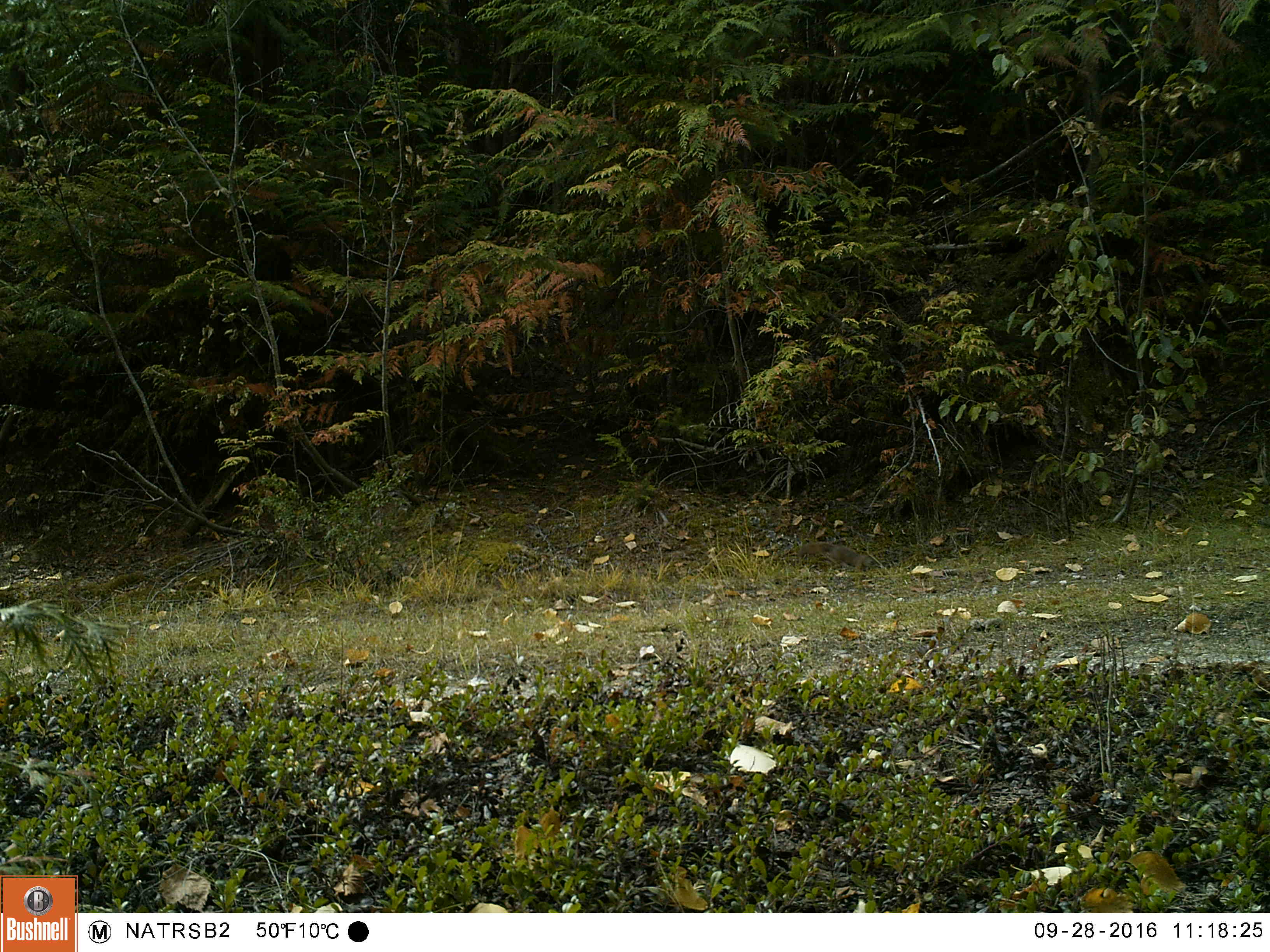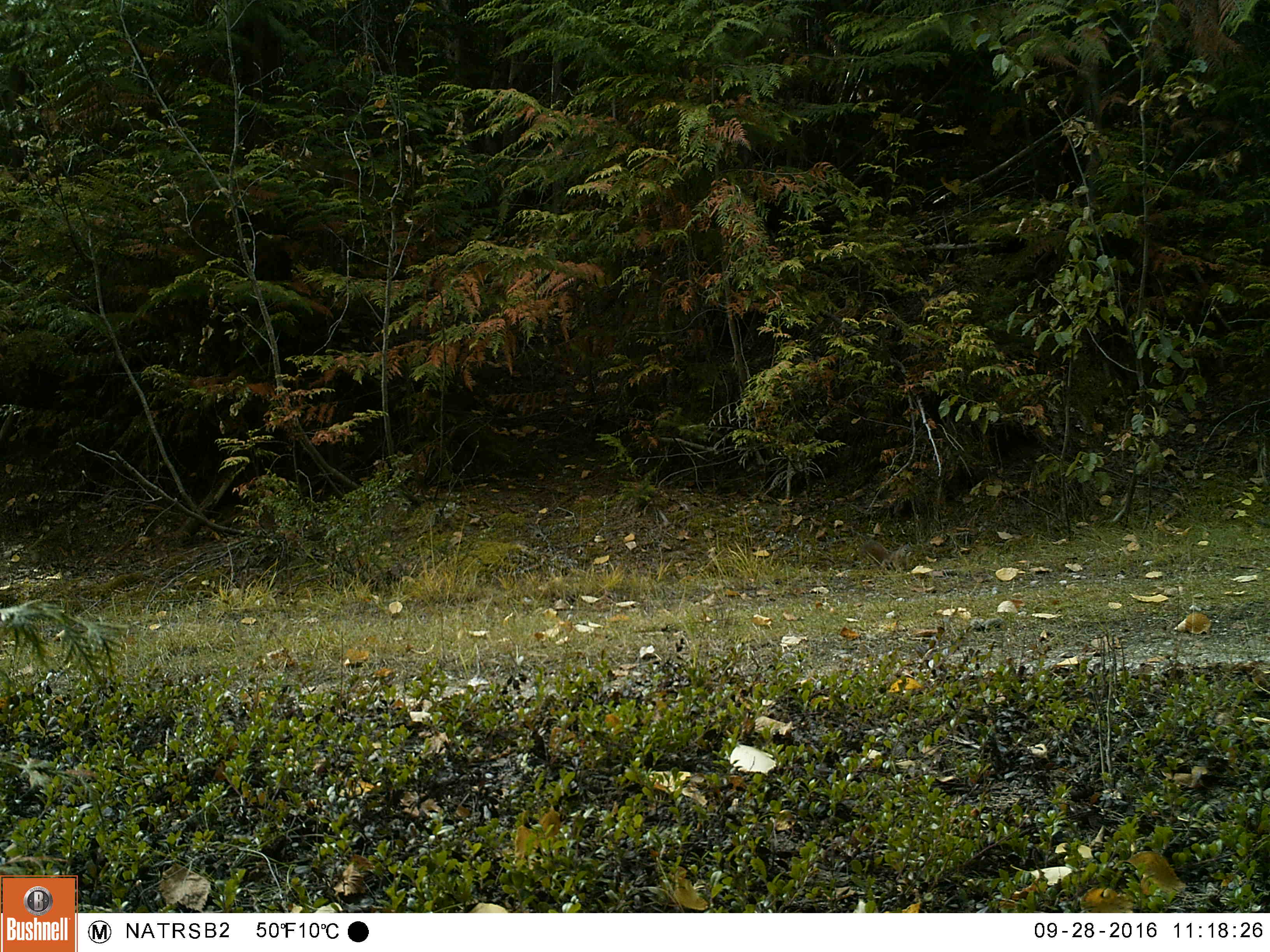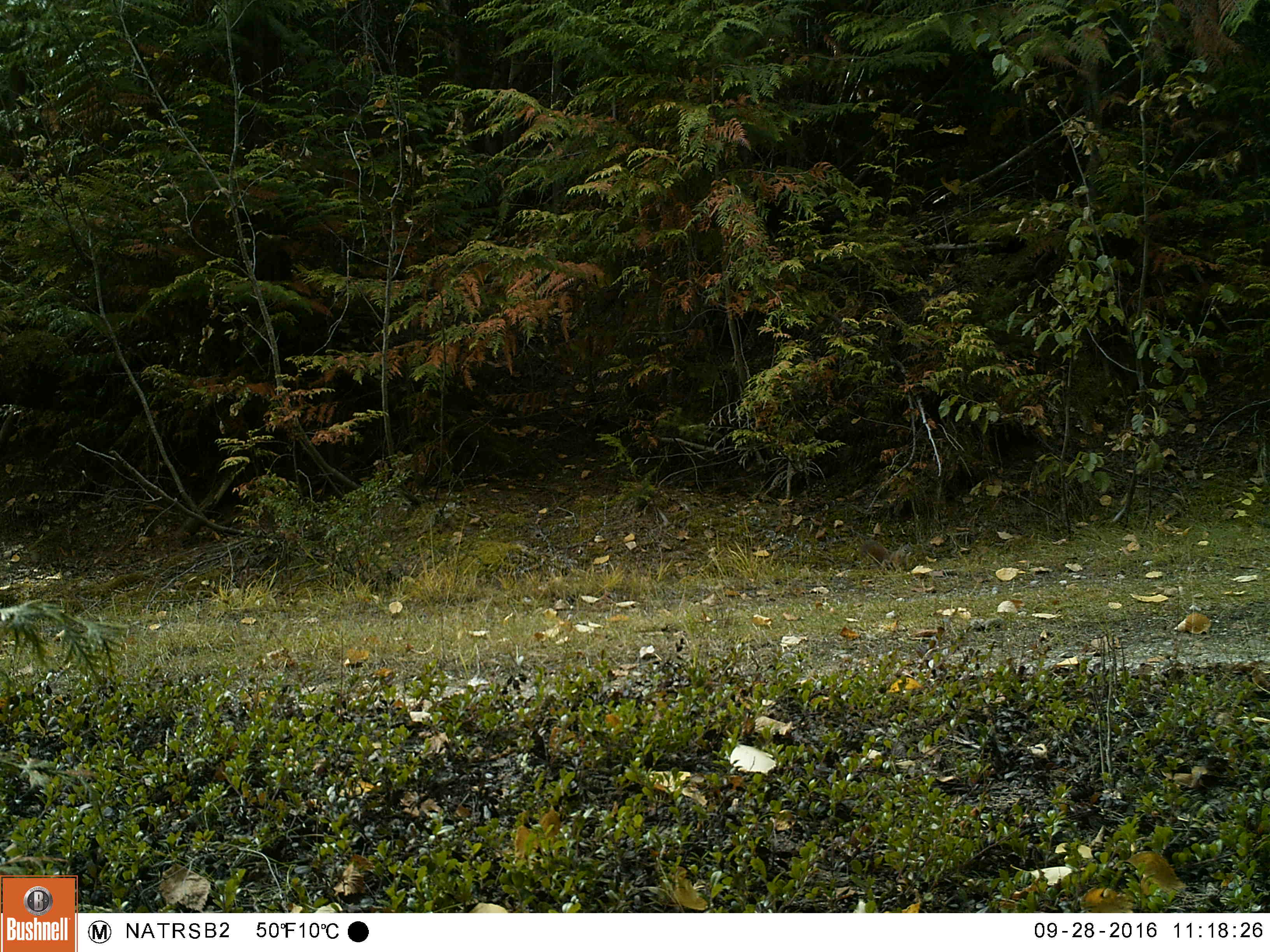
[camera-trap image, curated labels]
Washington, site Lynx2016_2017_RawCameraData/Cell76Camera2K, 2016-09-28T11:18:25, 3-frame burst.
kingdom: Animalia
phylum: Chordata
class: Mammalia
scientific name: Mammalia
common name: small mammal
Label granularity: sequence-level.